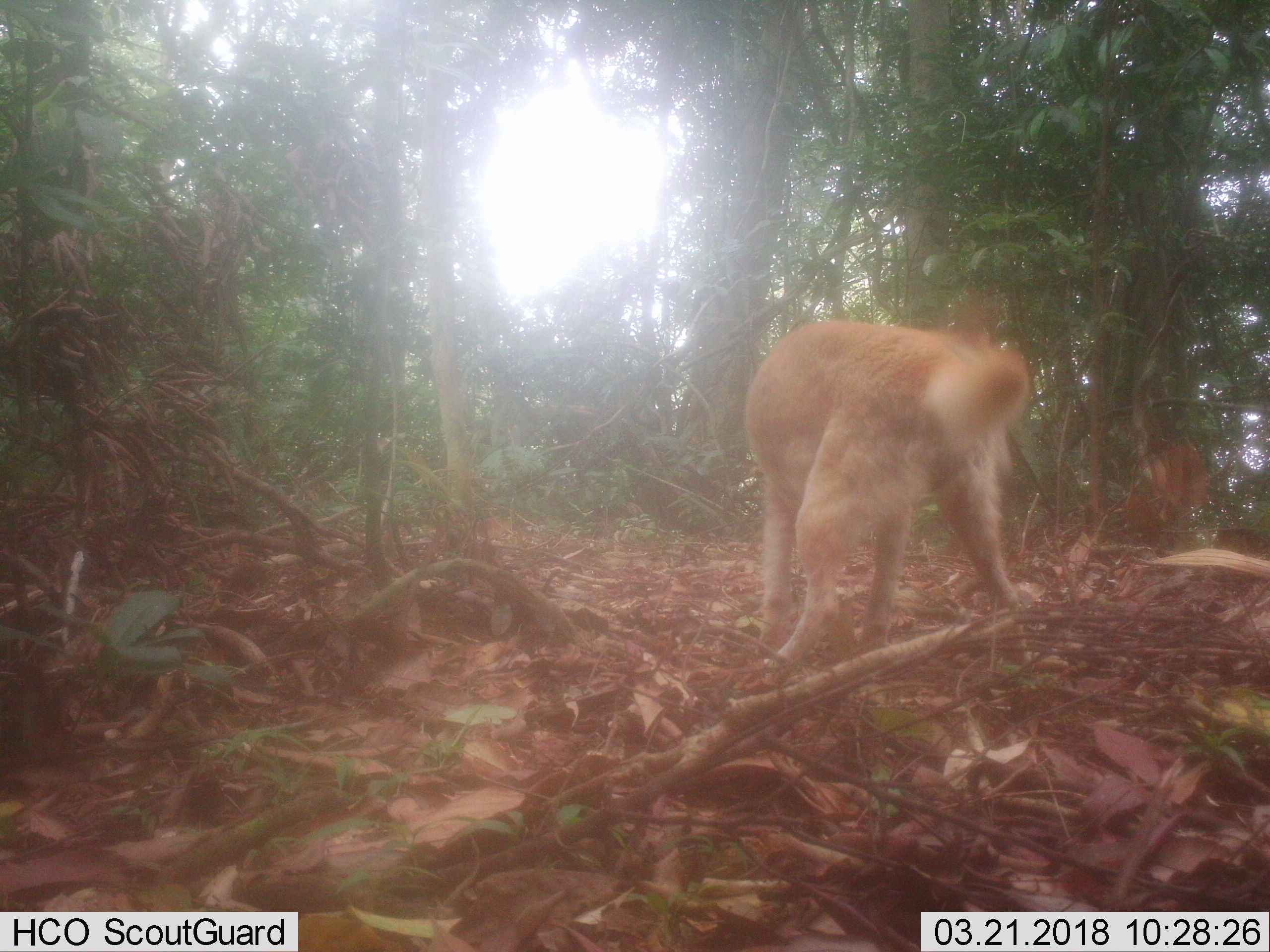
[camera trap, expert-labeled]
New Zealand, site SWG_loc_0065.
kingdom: Animalia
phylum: Chordata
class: Mammalia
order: Carnivora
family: Canidae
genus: Canis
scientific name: Canis familiaris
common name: domestic dog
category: dog